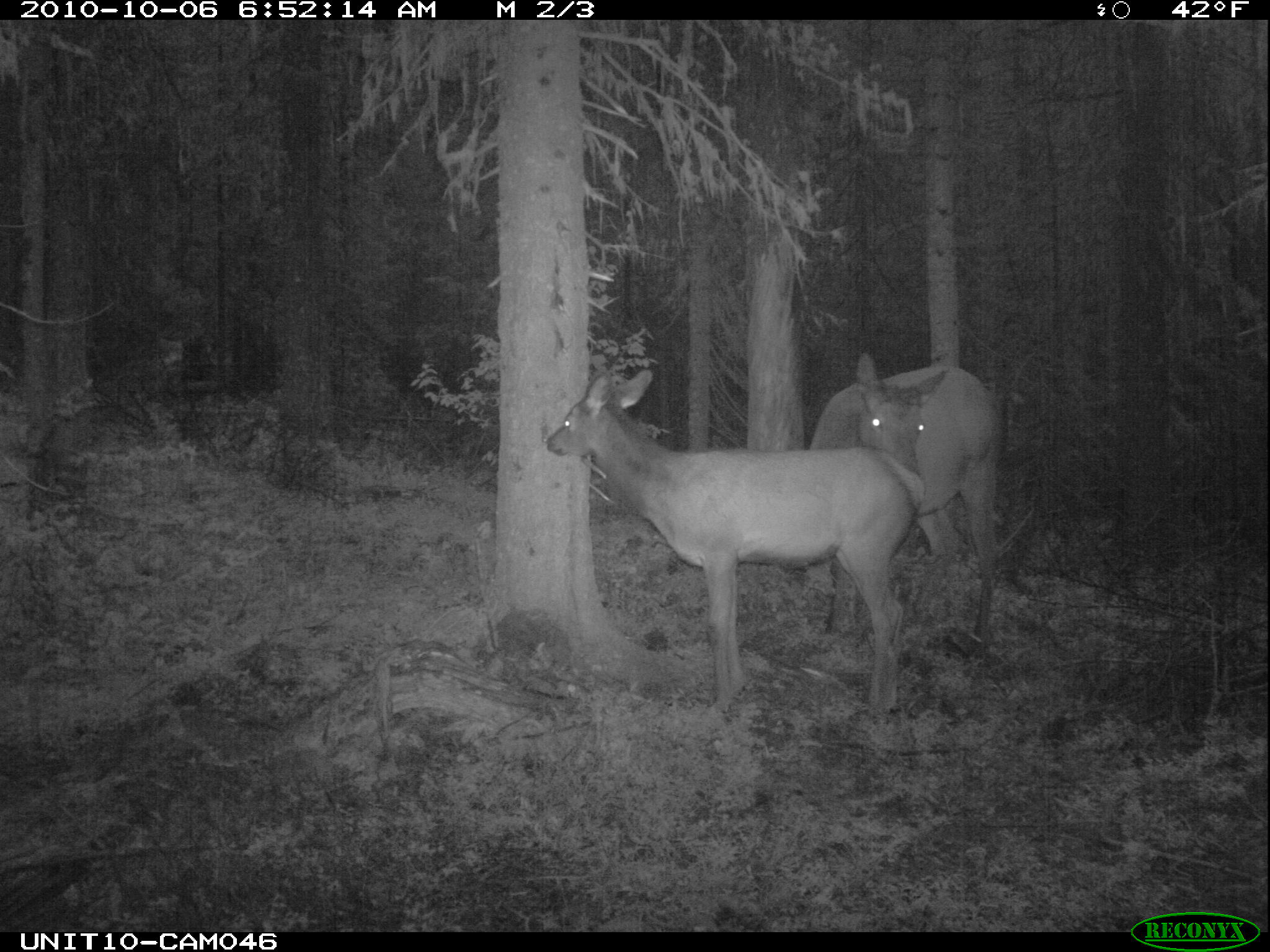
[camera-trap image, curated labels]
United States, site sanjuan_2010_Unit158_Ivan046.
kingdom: Animalia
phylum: Chordata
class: Mammalia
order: Artiodactyla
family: Cervidae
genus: Cervus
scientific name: Cervus elaphus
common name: red deer